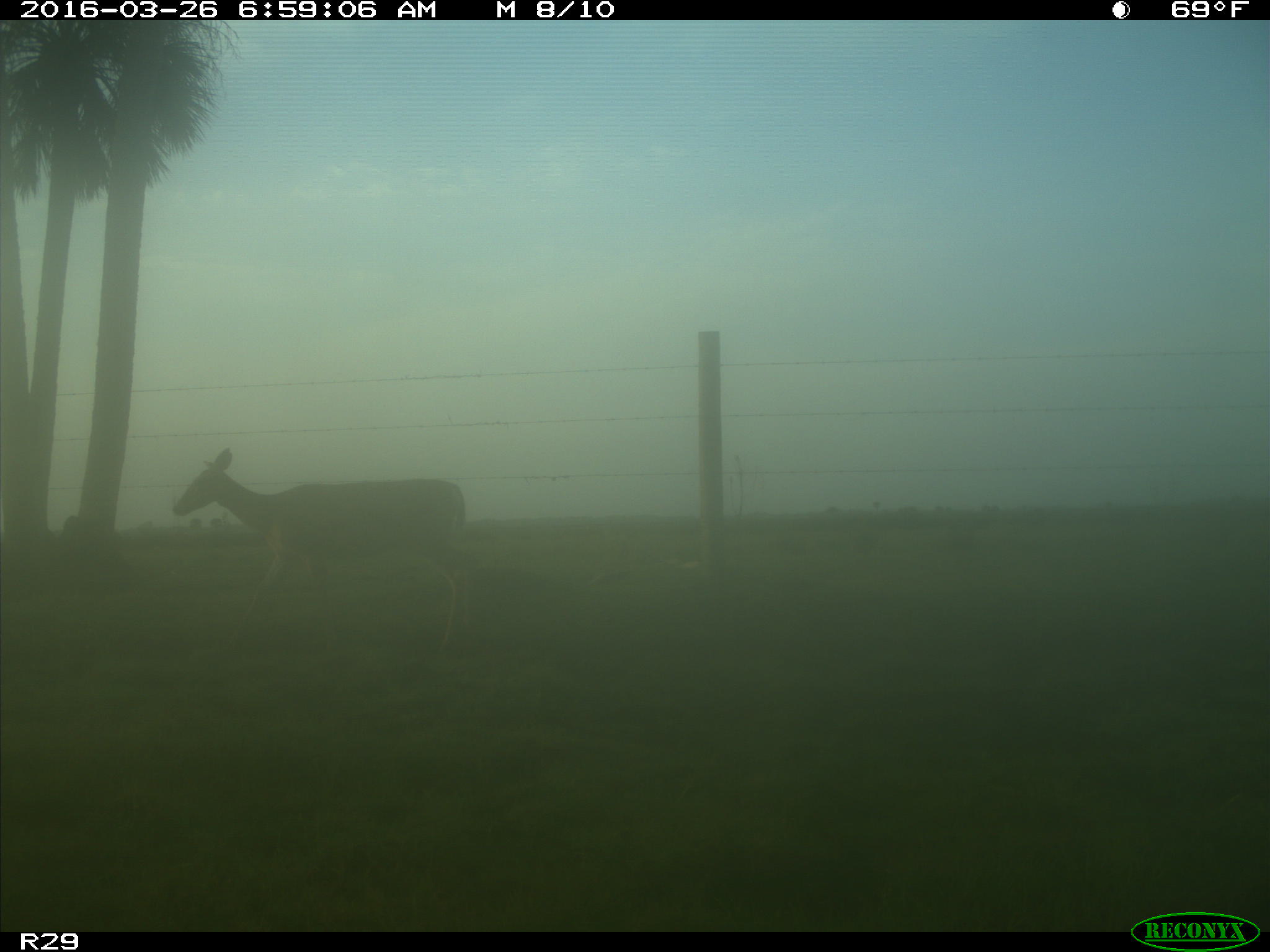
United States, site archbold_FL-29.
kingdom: Animalia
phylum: Chordata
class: Mammalia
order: Artiodactyla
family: Cervidae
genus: Odocoileus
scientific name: Odocoileus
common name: deer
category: unidentified deer